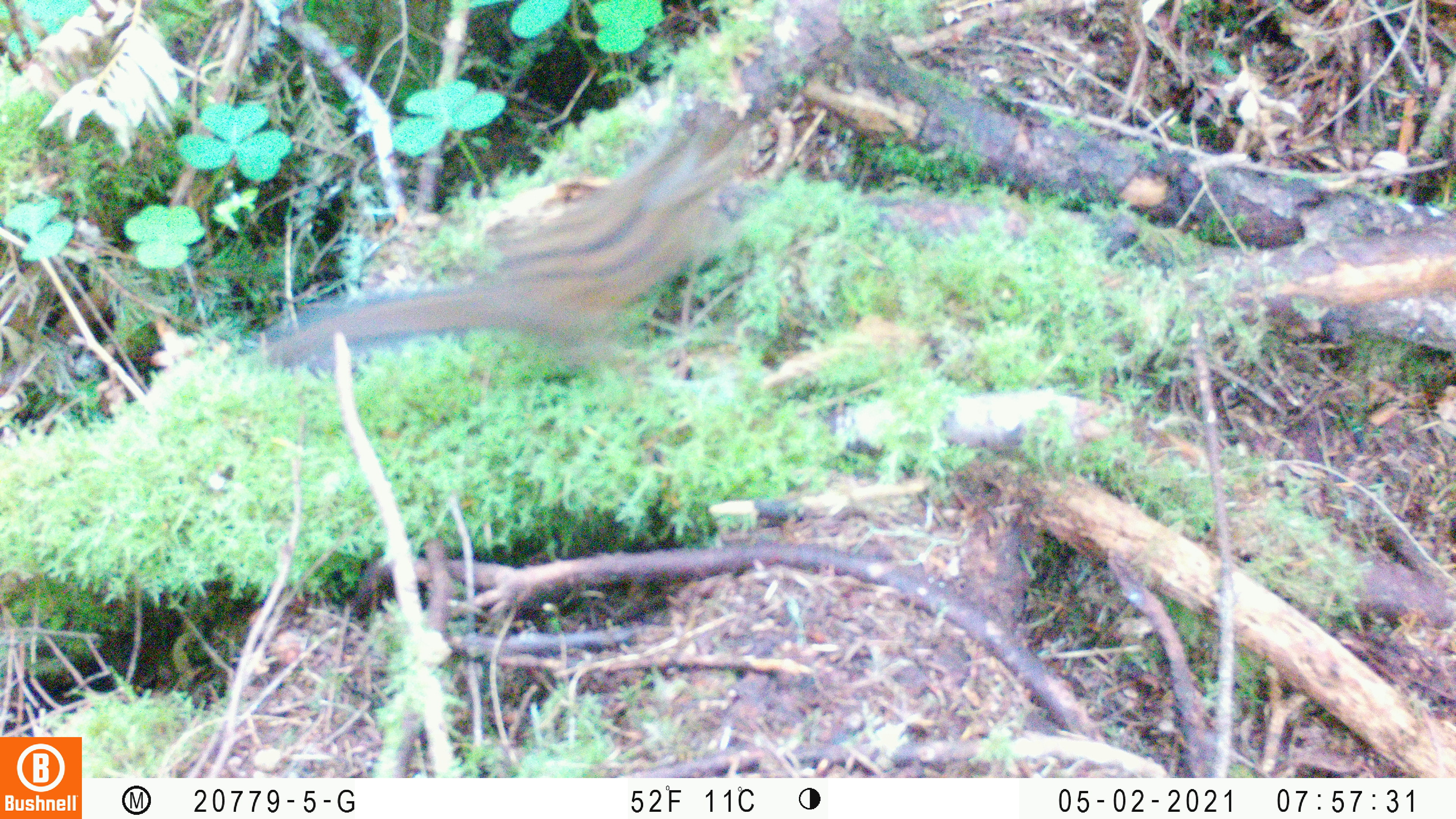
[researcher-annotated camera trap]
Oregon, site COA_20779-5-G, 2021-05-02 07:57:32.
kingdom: Animalia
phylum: Chordata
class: Mammalia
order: Rodentia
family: Sciuridae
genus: Neotamias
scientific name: Neotamias townsendii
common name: townsend's chipmunk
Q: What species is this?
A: Townsend's chipmunk (Neotamias townsendii).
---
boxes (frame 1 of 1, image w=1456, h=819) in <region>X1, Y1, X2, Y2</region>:
townsend's chipmunk: <region>236, 86, 798, 429</region>